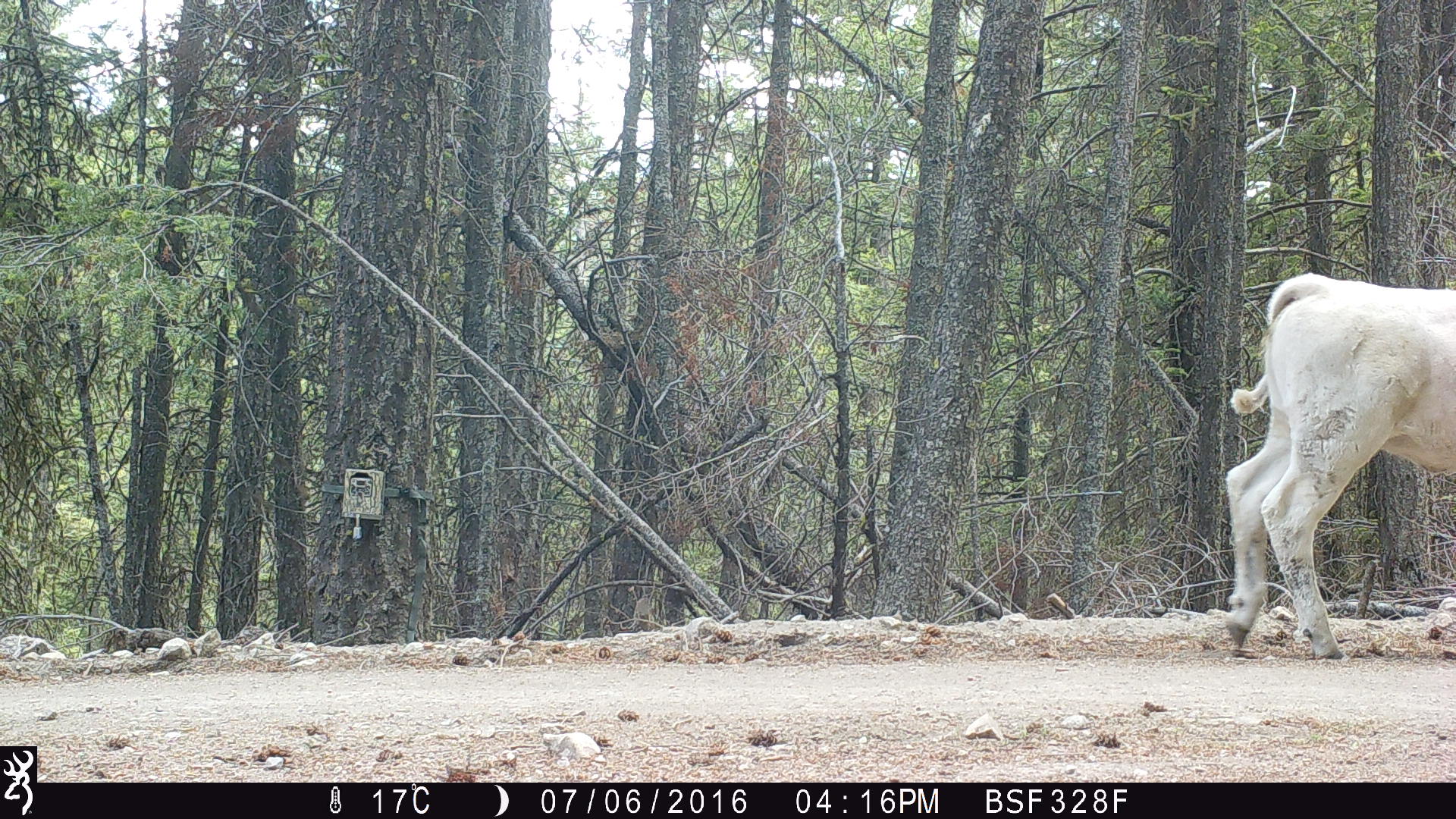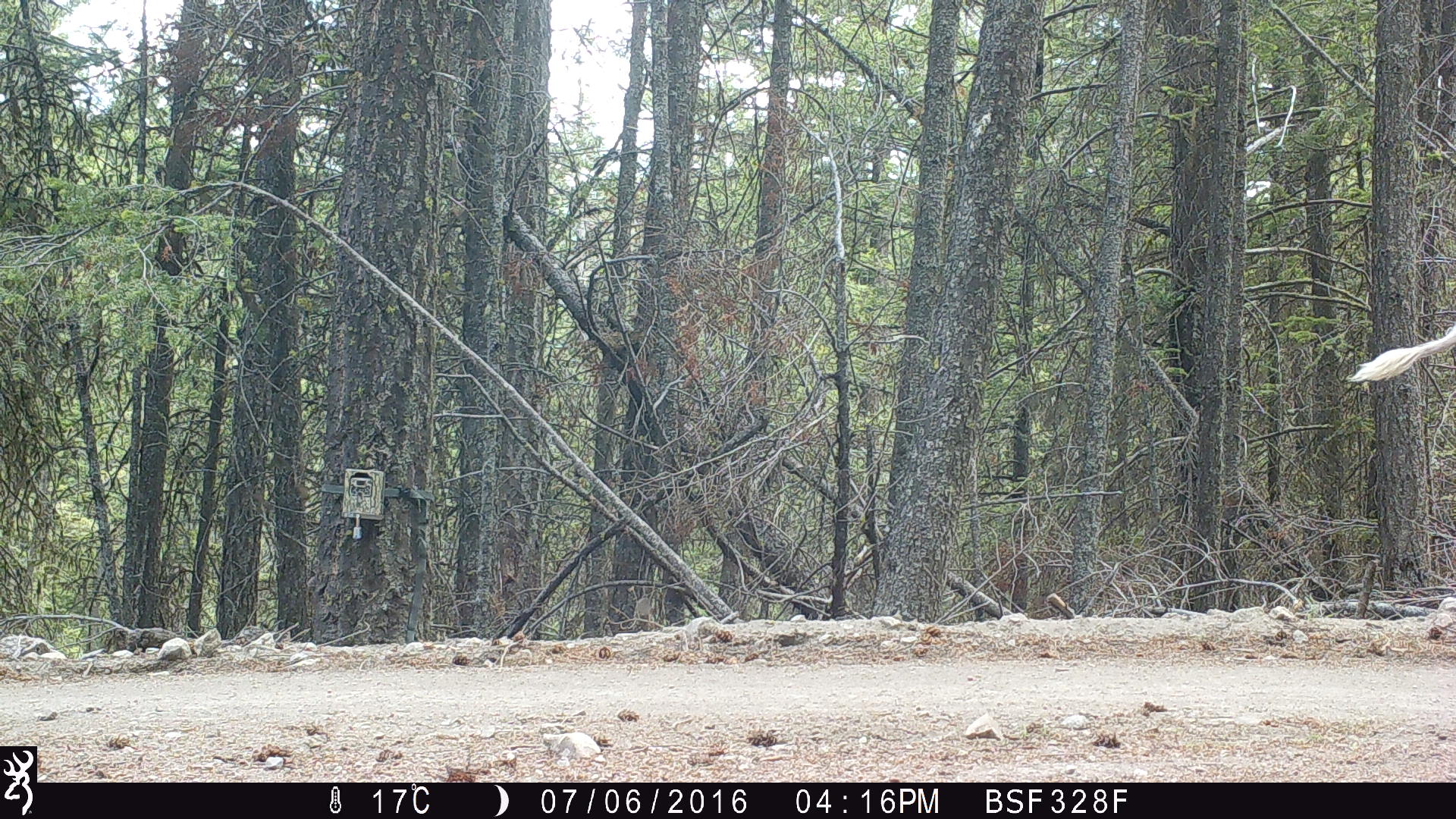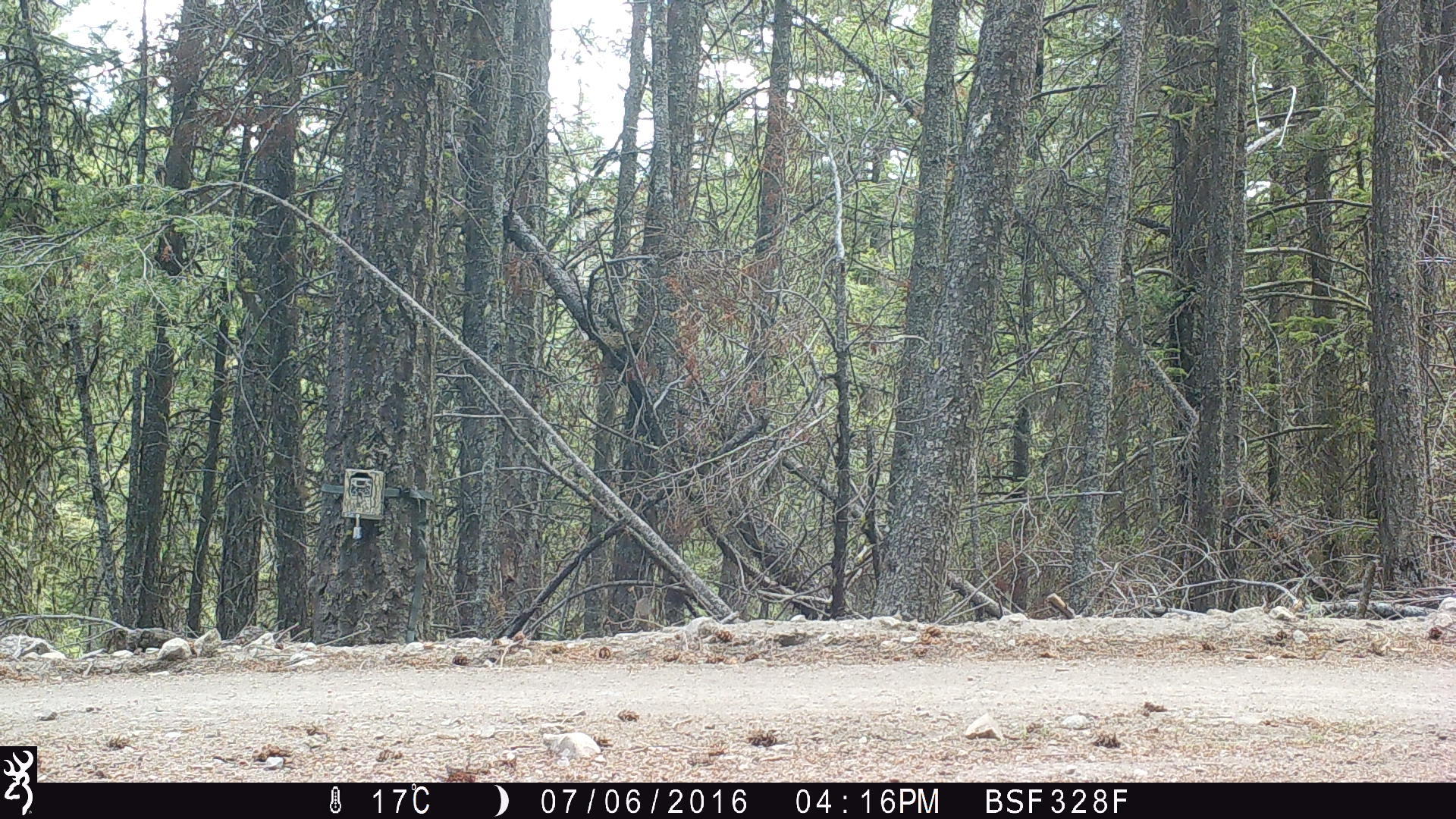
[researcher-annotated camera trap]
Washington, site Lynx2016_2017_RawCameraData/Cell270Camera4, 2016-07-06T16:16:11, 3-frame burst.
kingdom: Animalia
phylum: Chordata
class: Mammalia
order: Artiodactyla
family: Bovidae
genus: Bos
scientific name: Bos taurus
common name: domestic cattle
Domestic cattle (Bos taurus). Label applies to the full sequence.